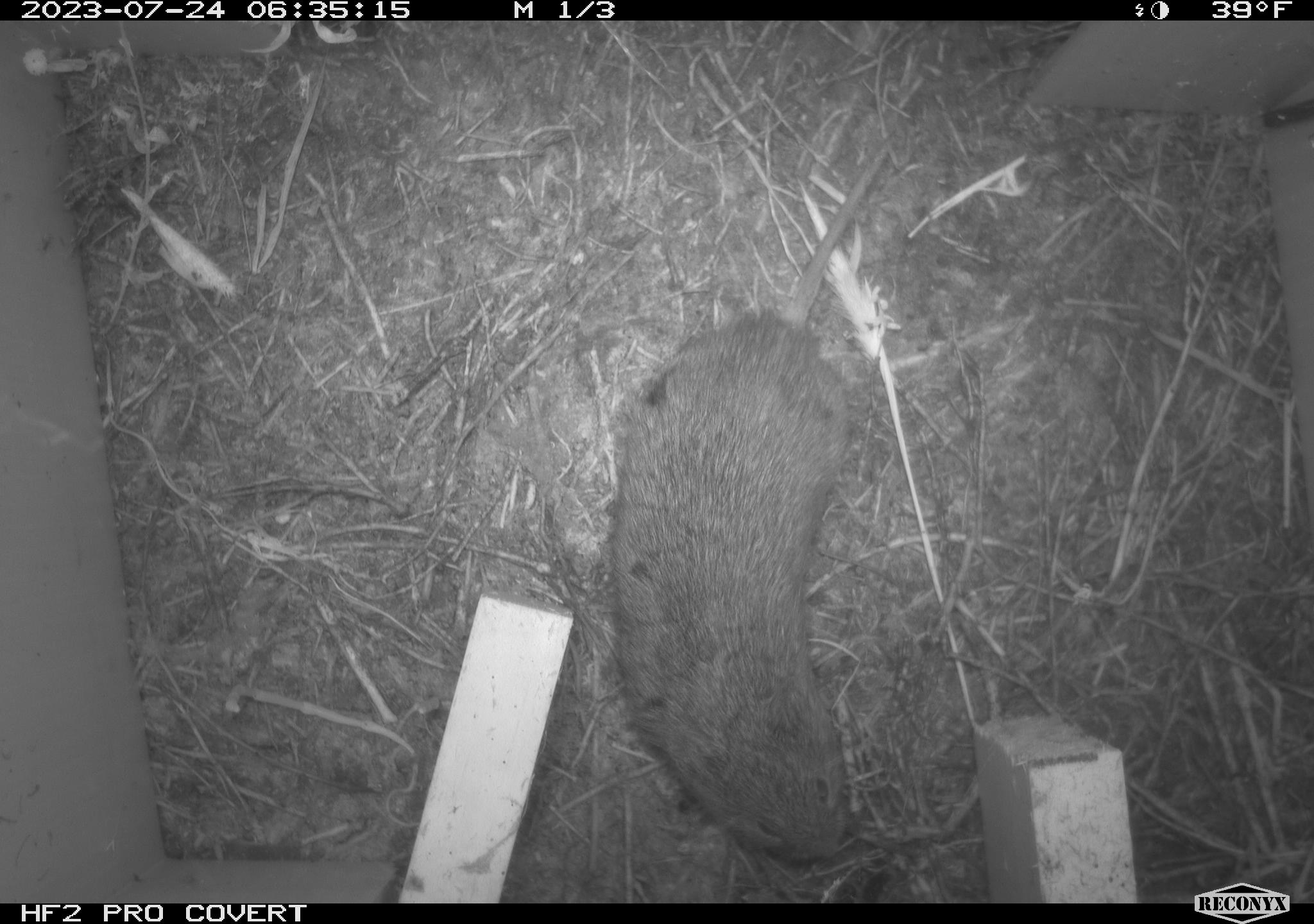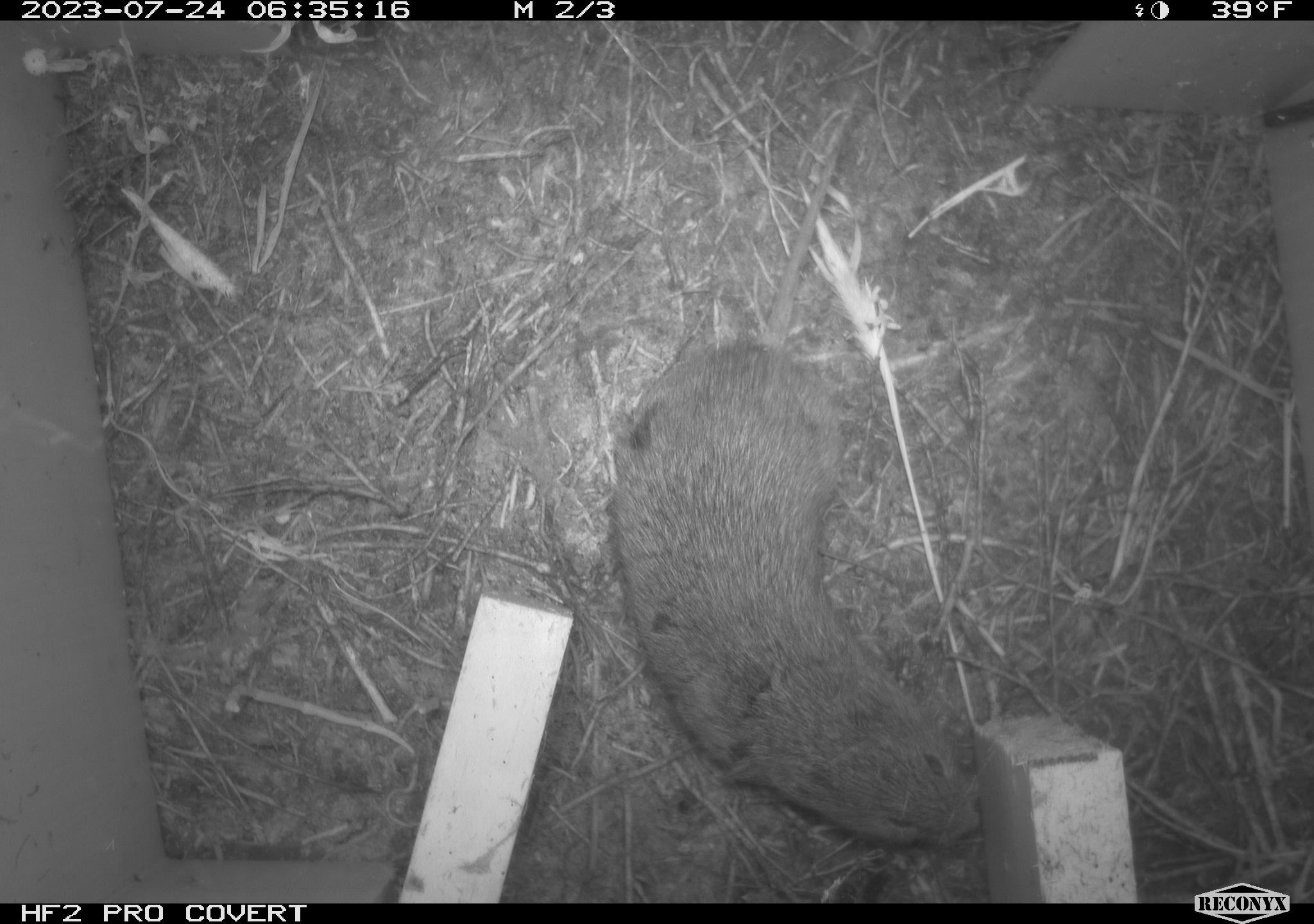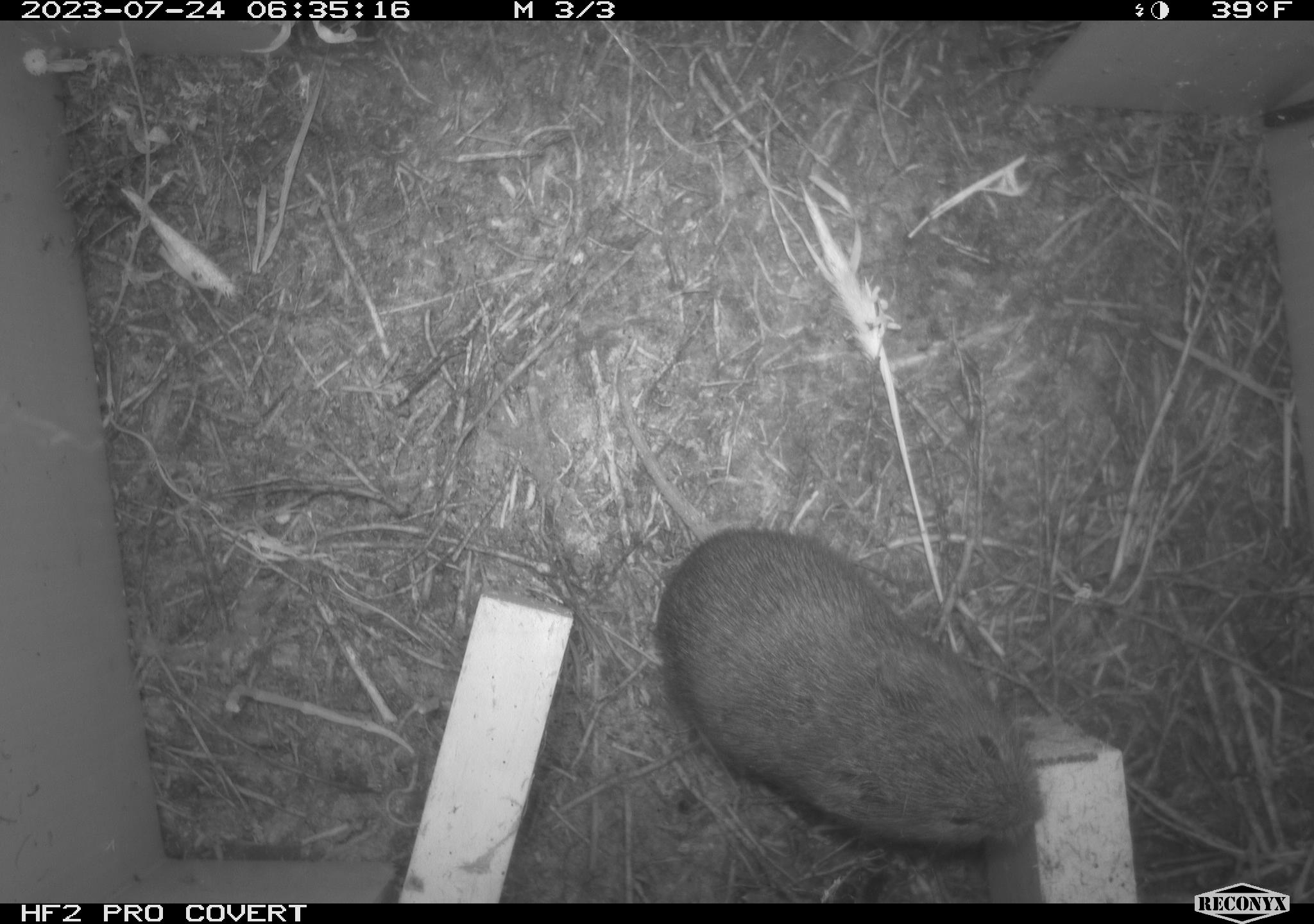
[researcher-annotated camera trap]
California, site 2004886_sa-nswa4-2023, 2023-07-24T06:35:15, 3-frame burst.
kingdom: Animalia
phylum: Chordata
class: Mammalia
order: Rodentia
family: Cricetidae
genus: Microtus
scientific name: Microtus californicus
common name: california vole